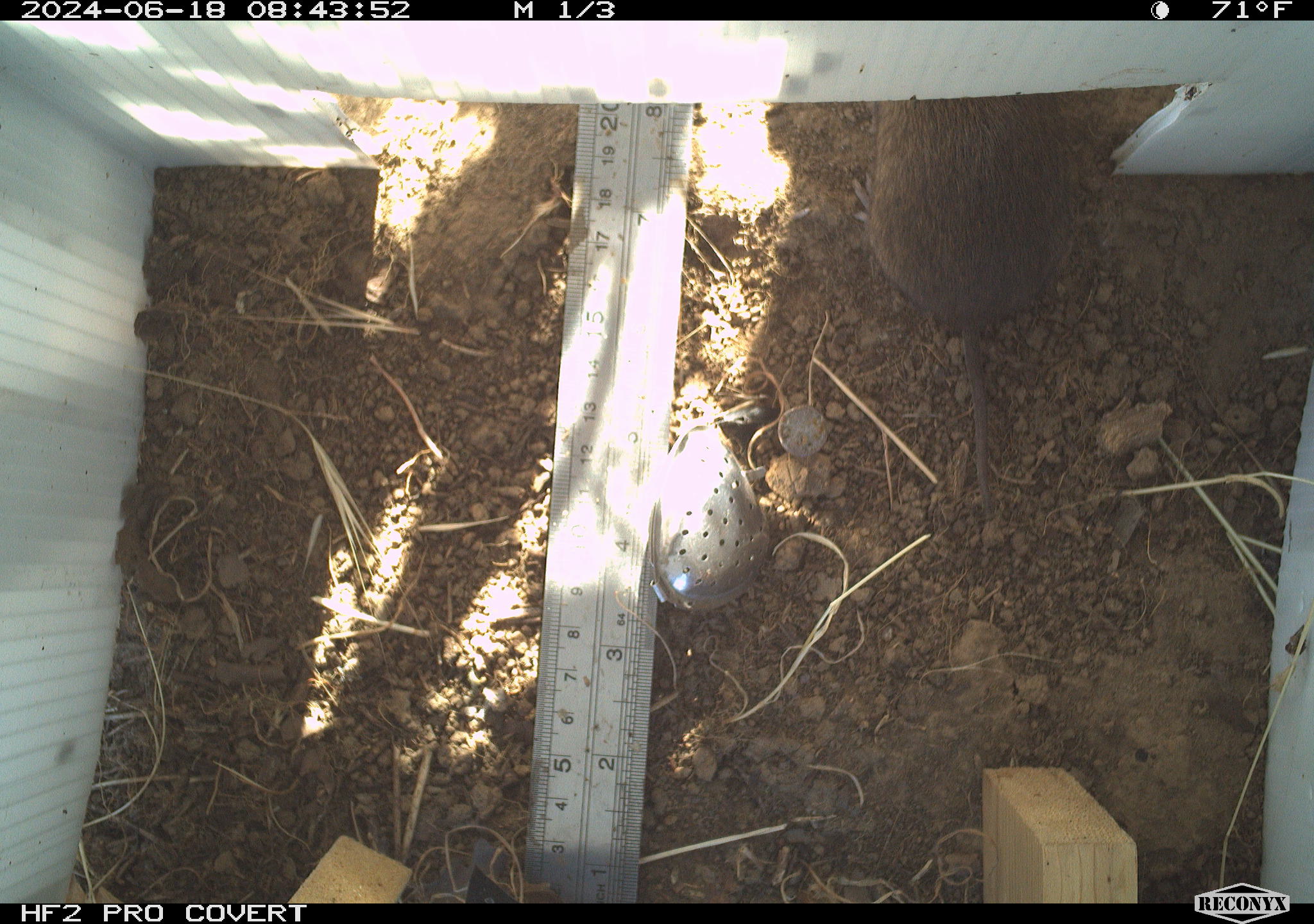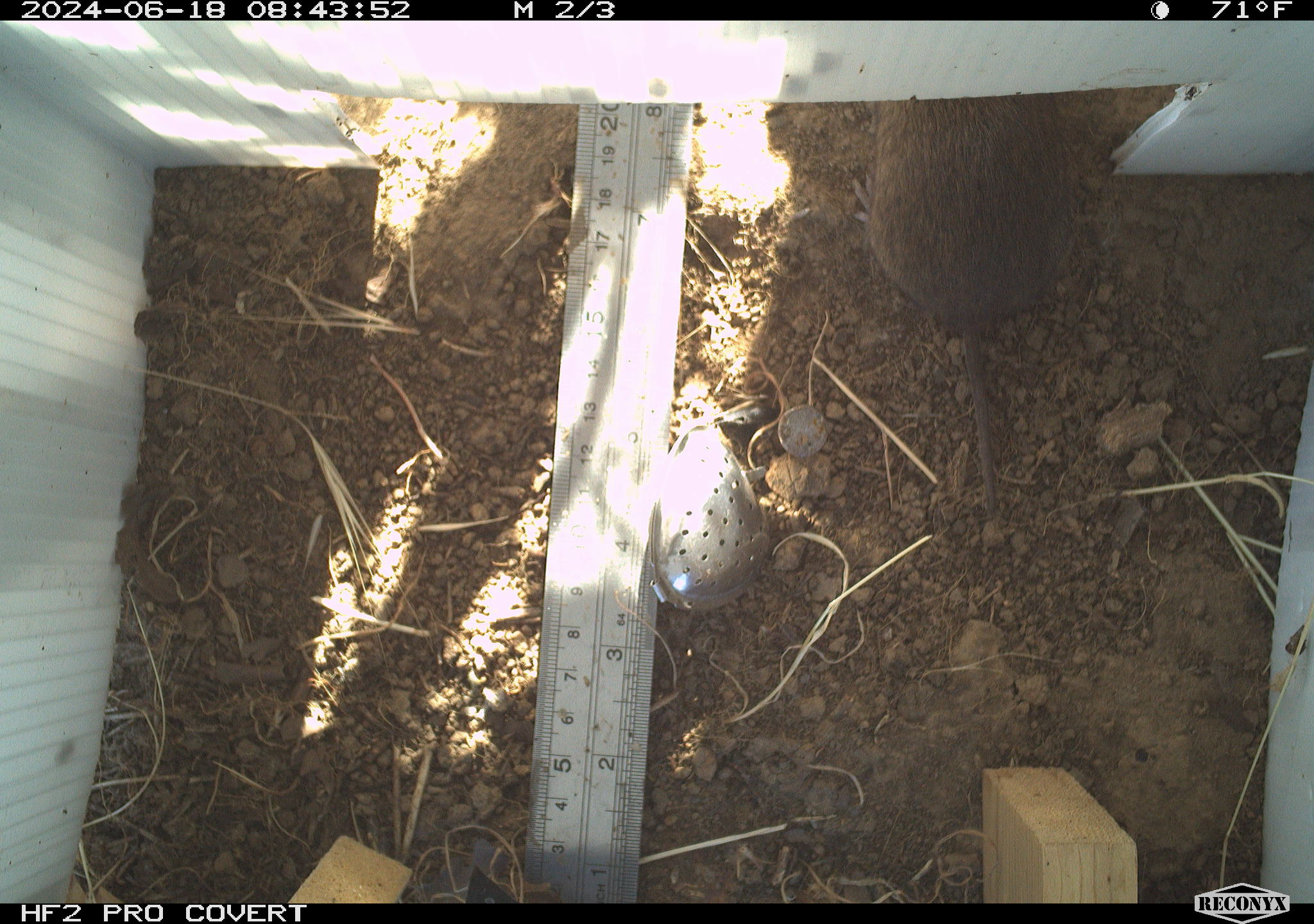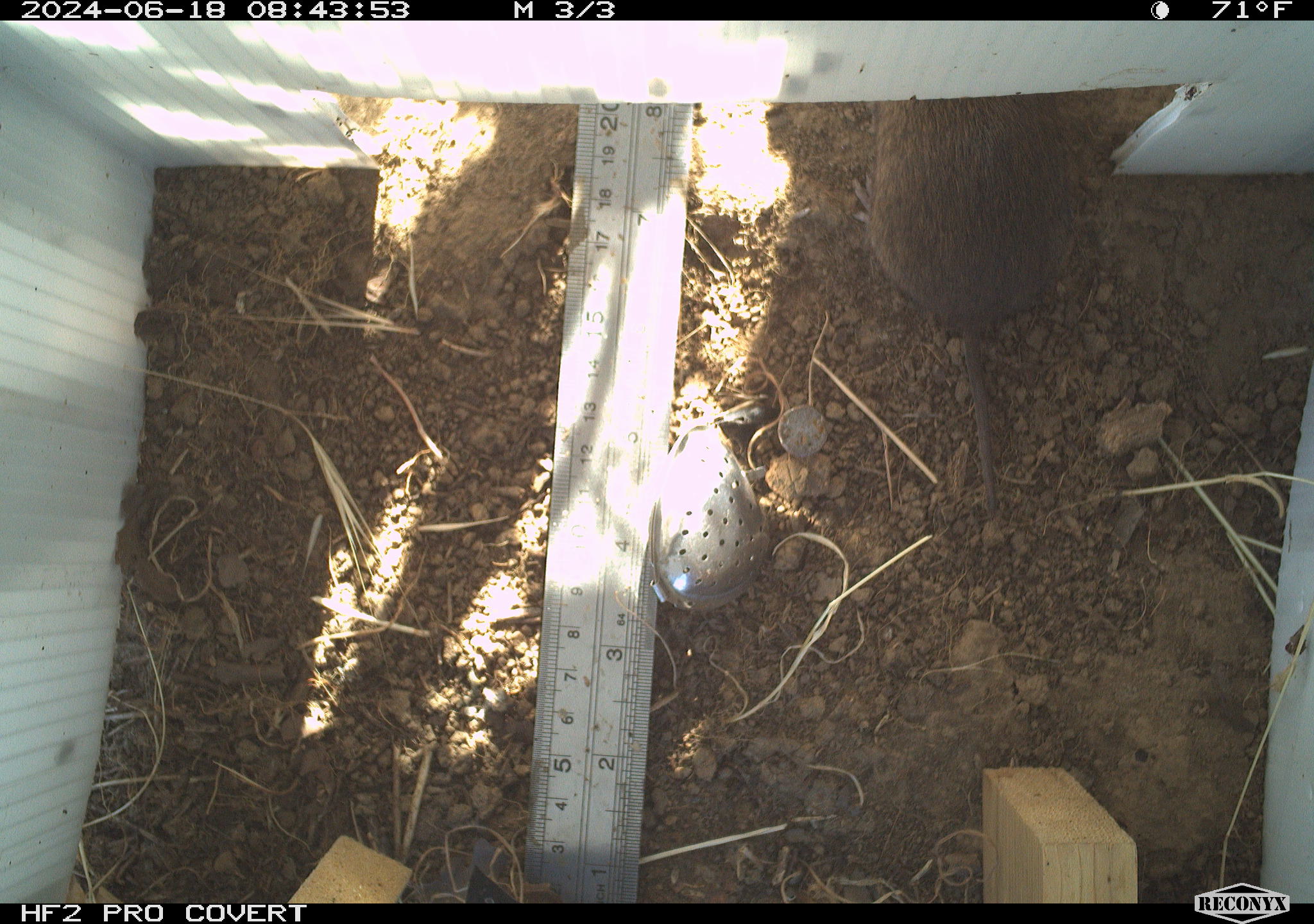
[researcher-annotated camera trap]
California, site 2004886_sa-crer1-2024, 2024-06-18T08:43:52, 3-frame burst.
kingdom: Animalia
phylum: Chordata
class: Mammalia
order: Rodentia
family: Cricetidae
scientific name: Arvicolinae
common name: voles, lemmings, and muskrats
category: arvicolinae subfamily